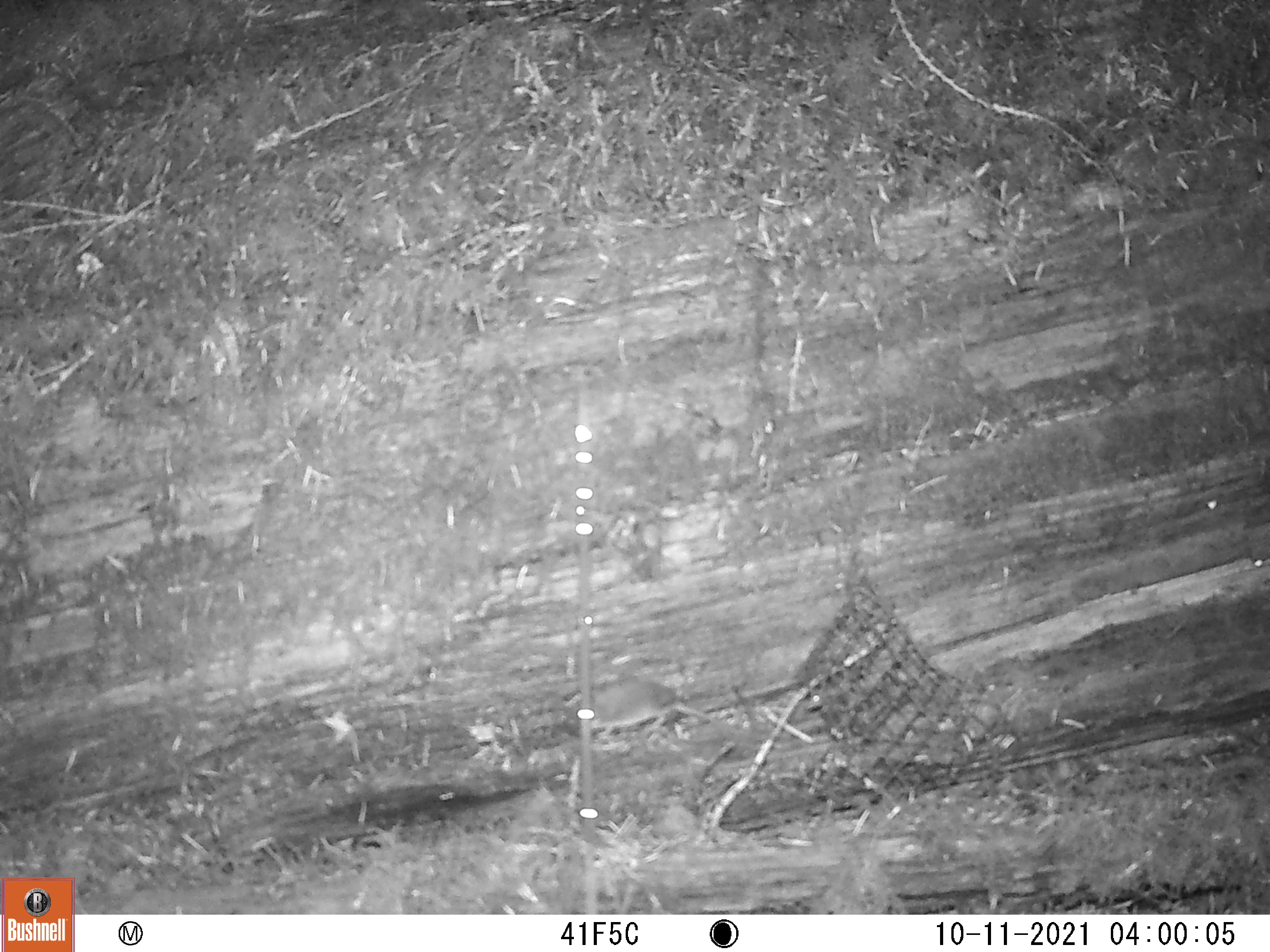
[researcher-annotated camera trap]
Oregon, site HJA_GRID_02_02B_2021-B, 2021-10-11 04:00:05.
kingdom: Animalia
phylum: Chordata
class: Mammalia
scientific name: Mammalia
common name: small mammal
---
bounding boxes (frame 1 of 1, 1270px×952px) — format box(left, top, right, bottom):
small mammal: box(555, 668, 744, 766)